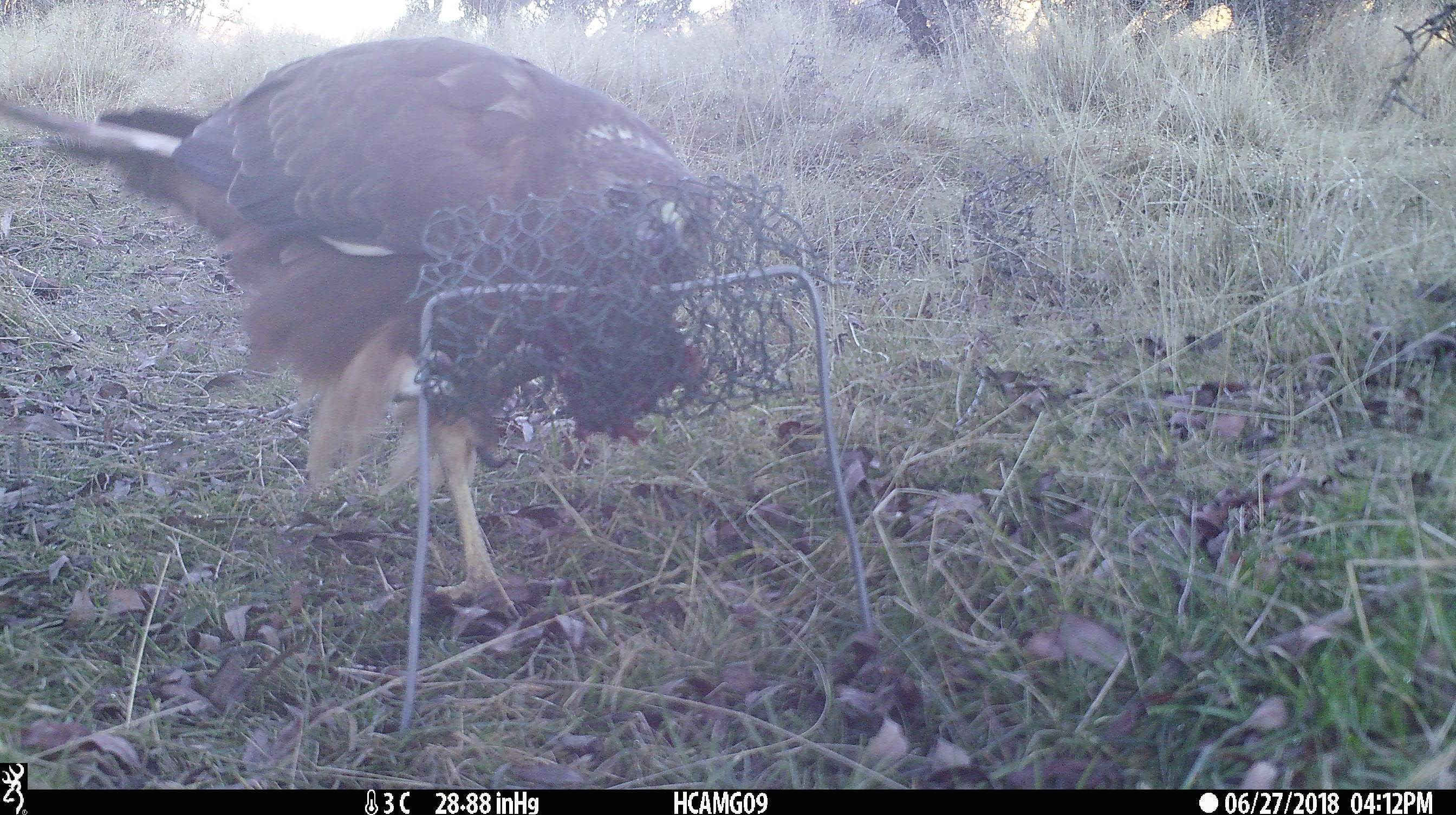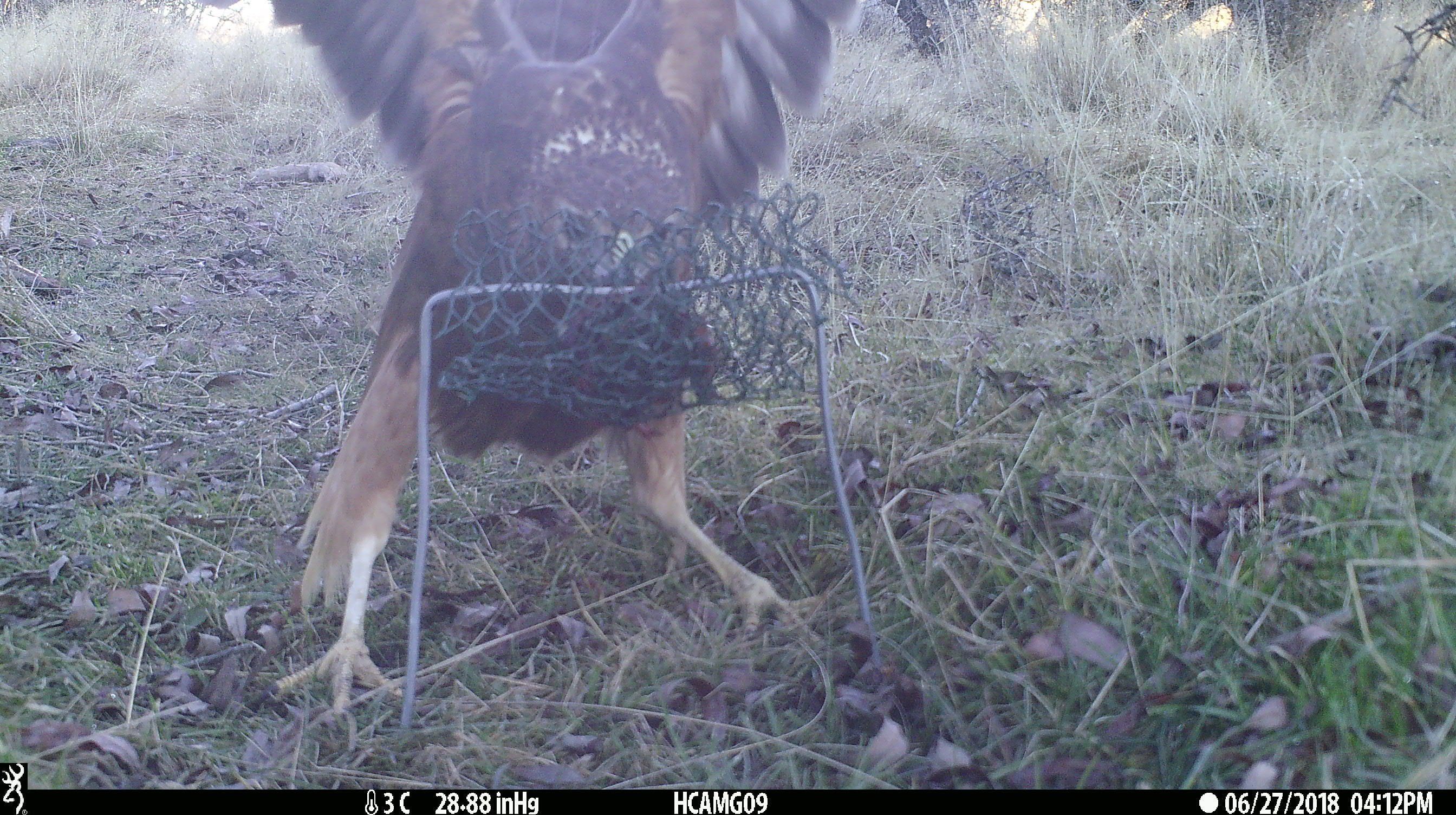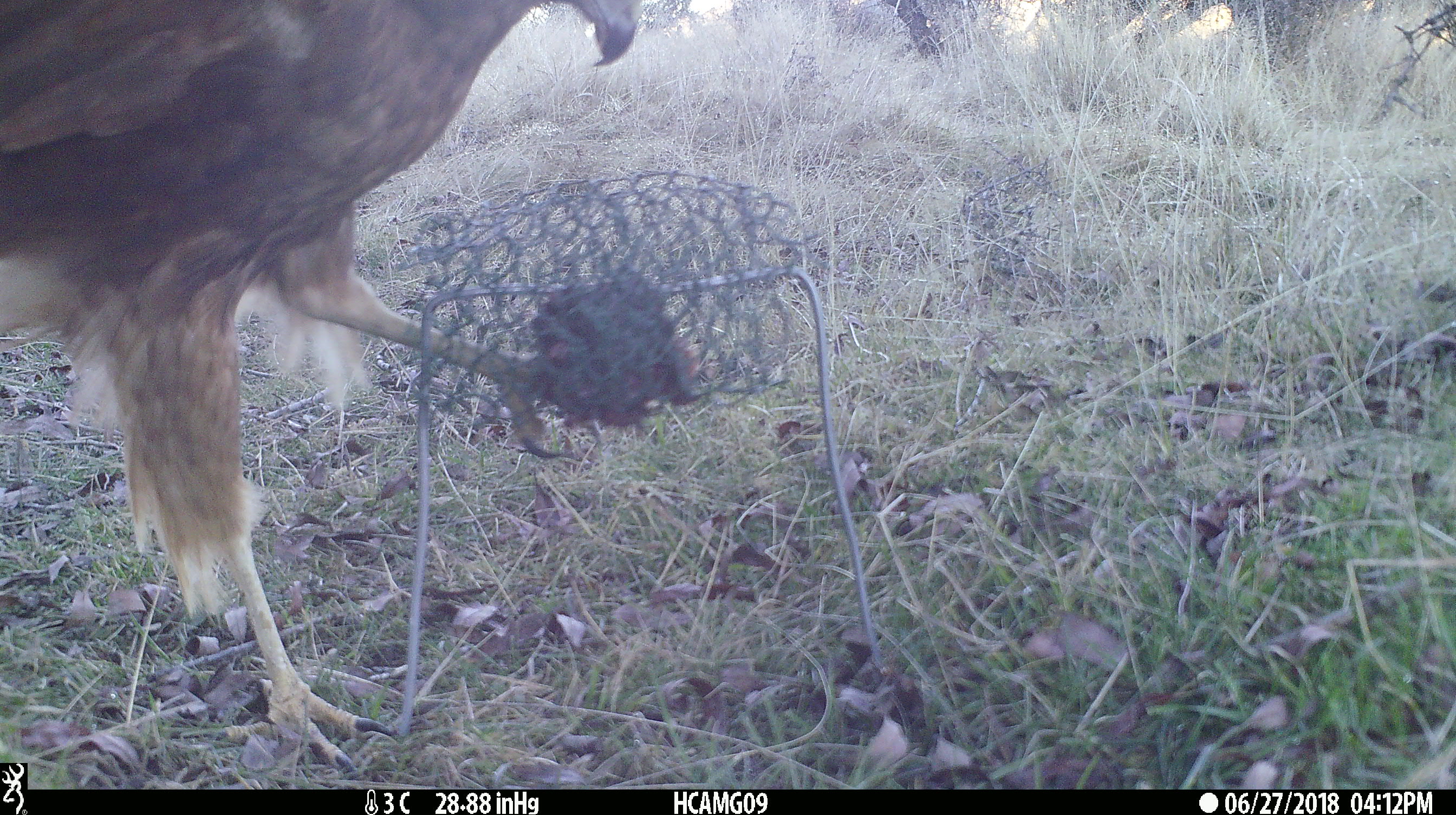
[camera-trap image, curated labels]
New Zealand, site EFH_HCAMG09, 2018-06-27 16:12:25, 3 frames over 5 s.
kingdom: Animalia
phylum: Chordata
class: Aves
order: Accipitriformes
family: Accipitridae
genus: Circus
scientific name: Circus approximans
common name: swamp harrier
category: harrier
Harrier (swamp harrier) (Circus approximans).